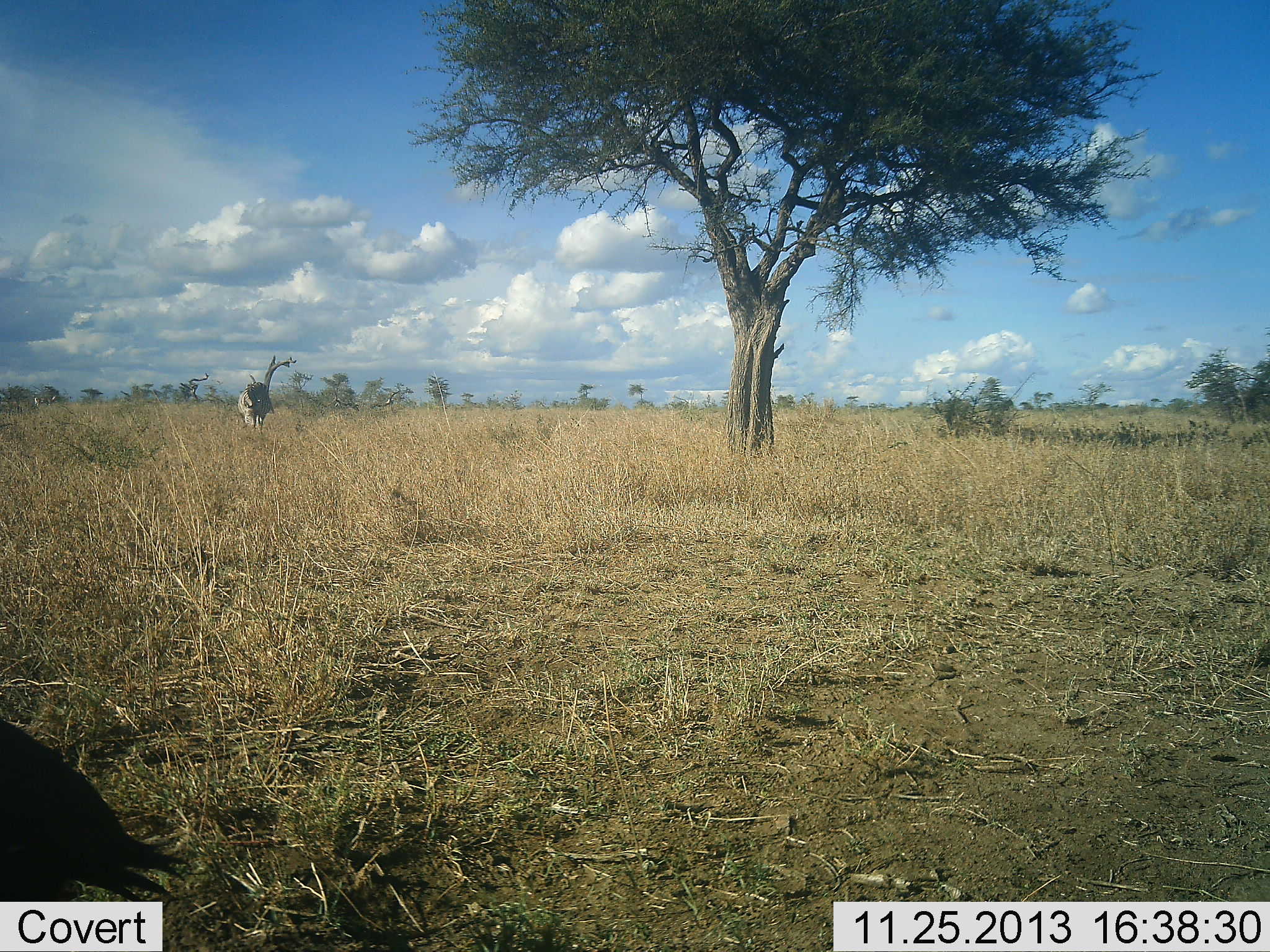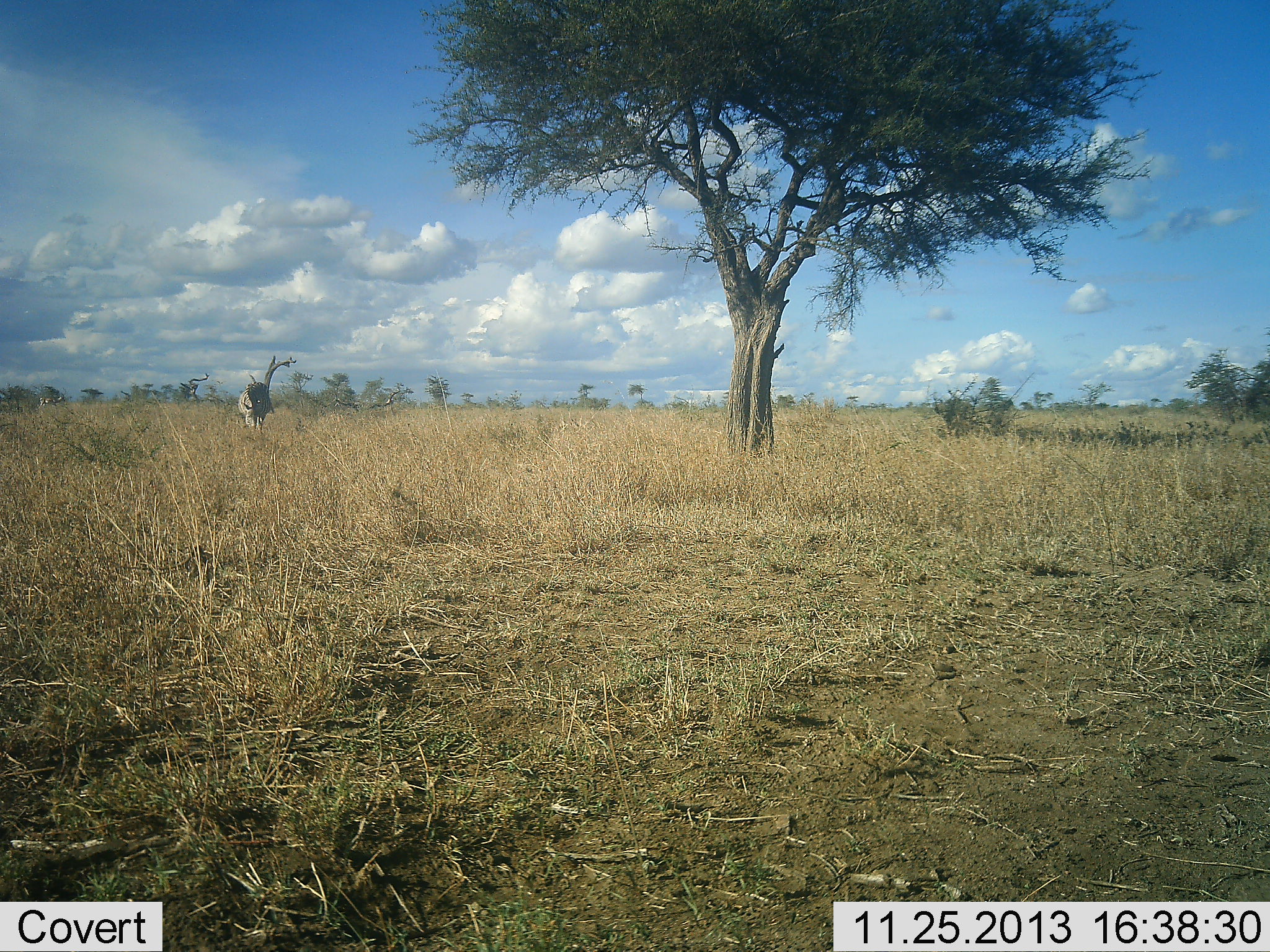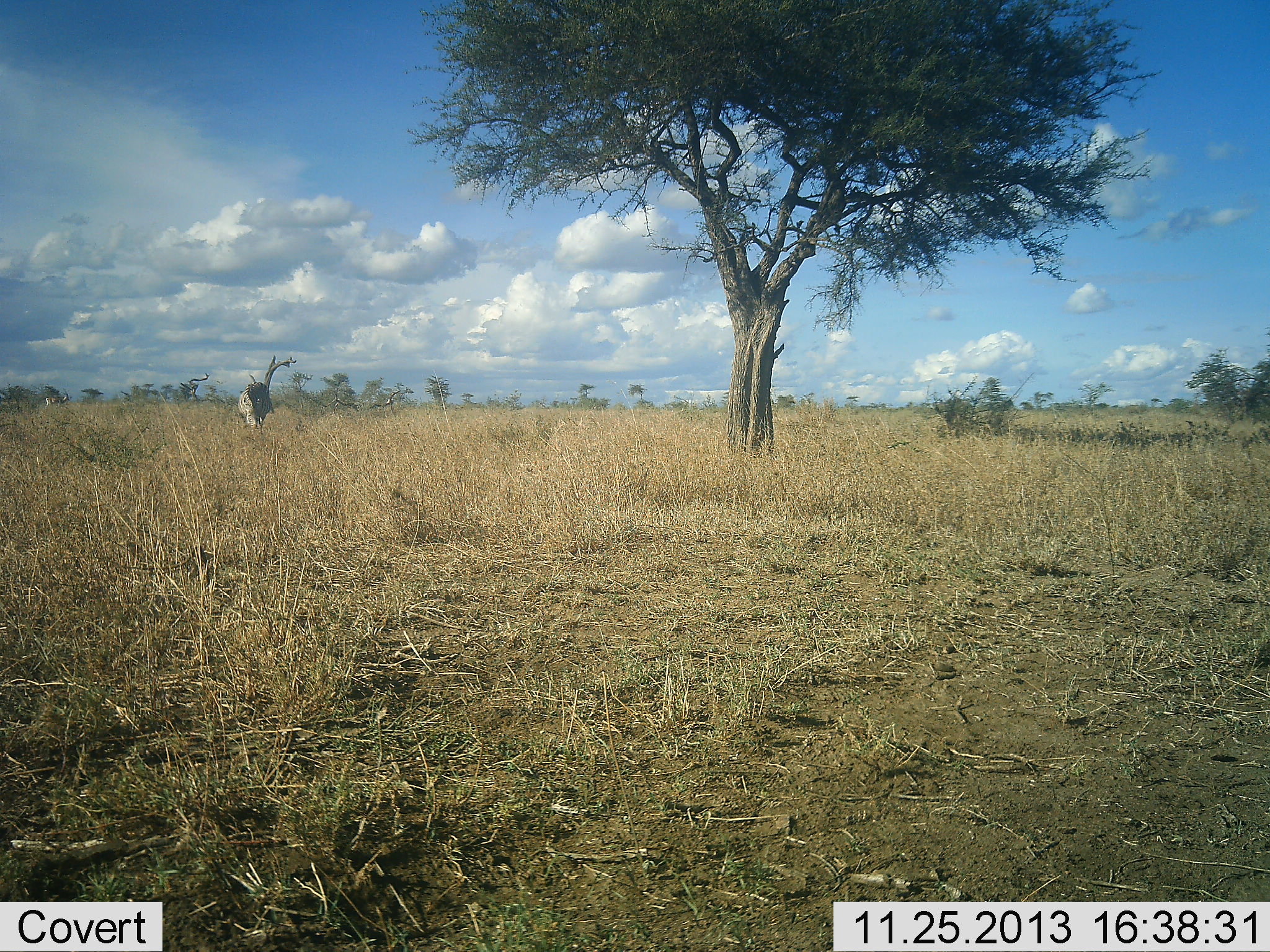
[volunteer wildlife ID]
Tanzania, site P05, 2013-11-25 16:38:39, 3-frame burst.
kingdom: Animalia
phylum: Chordata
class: Mammalia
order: Perissodactyla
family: Equidae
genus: Equus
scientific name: Equus quagga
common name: plains zebra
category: zebra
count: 1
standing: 30%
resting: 4%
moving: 9%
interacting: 0%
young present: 0%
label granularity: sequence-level